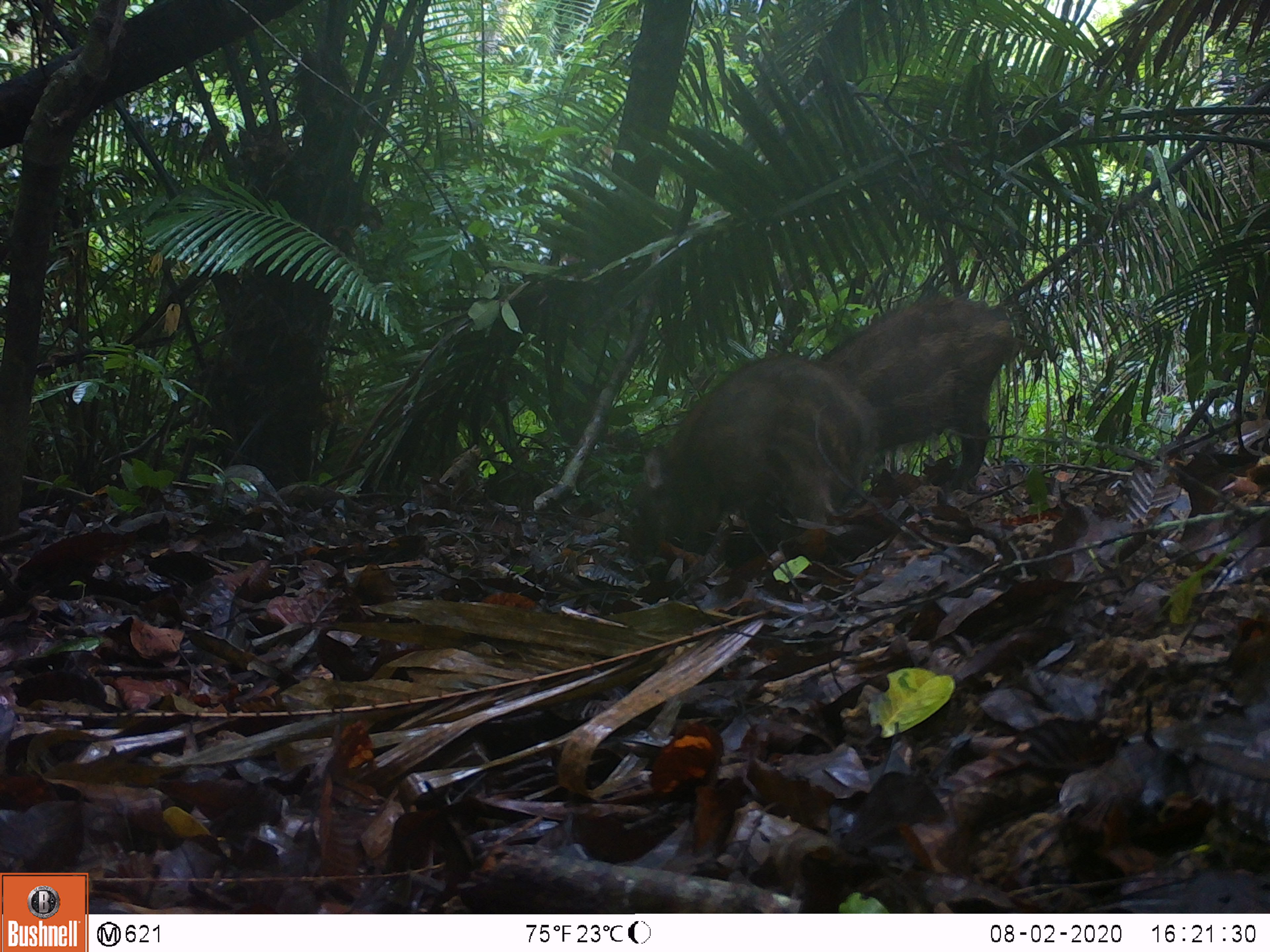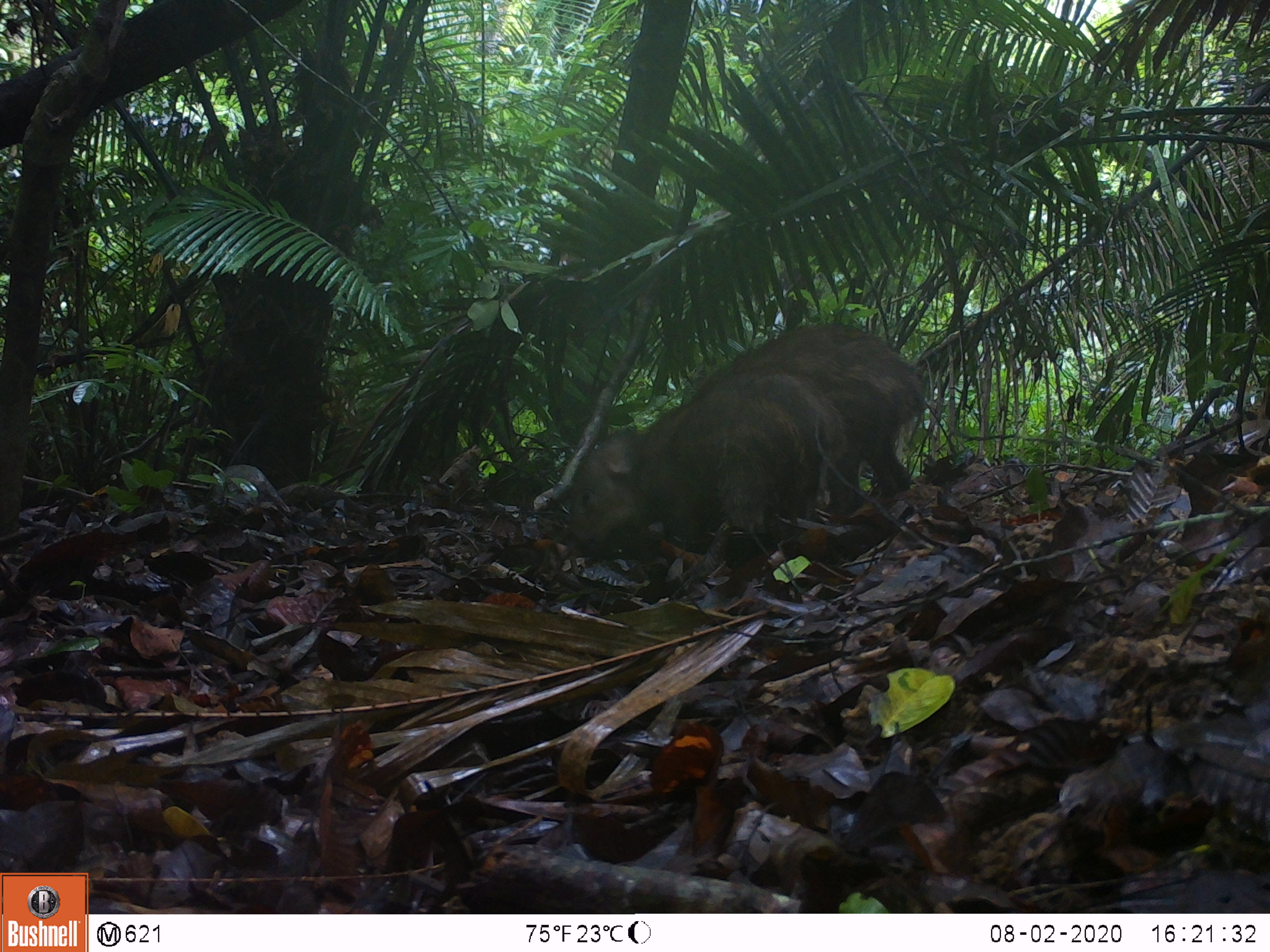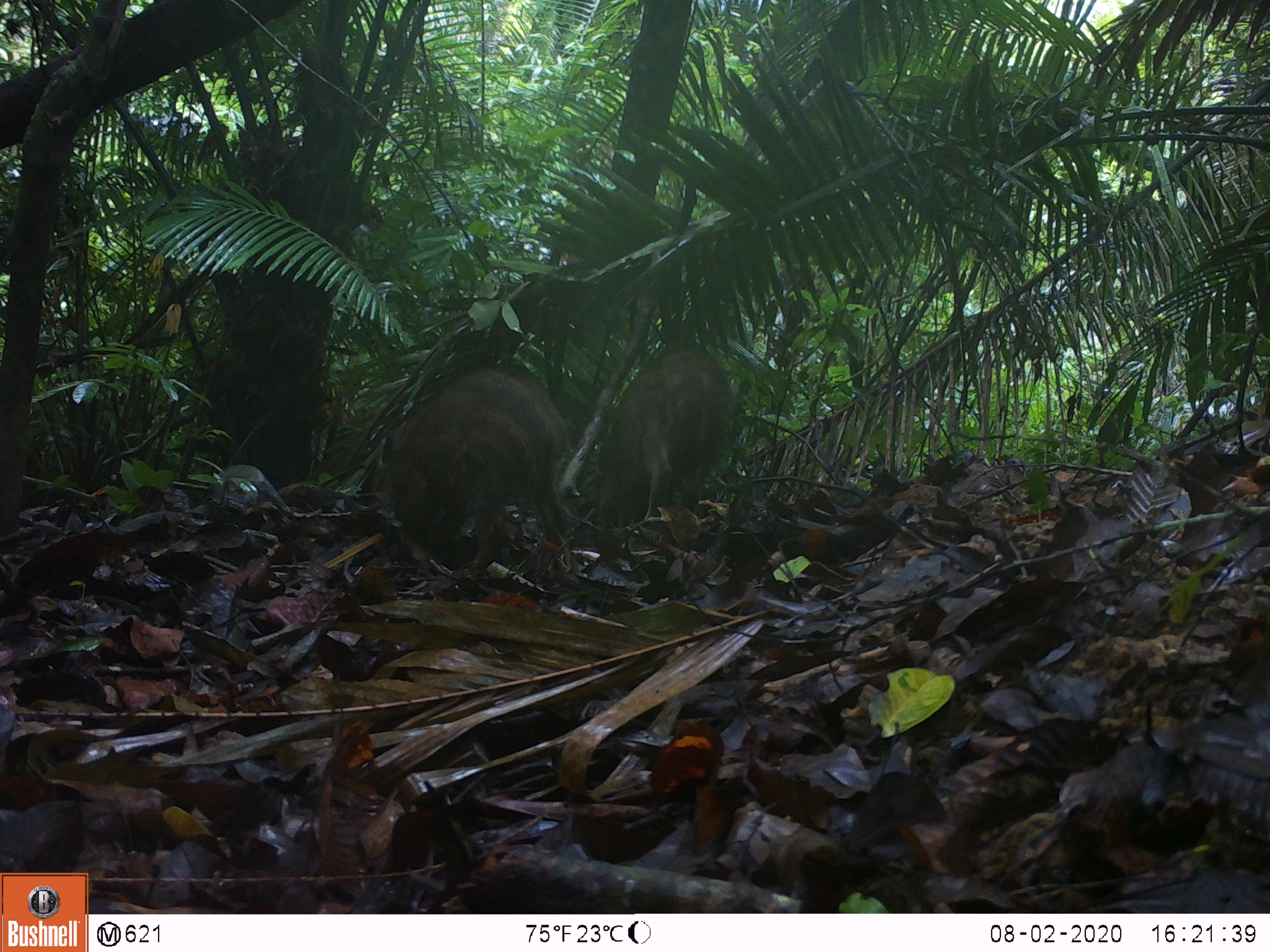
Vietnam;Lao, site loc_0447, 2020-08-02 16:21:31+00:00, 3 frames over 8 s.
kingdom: Animalia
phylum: Chordata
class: Mammalia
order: Artiodactyla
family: Suidae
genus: Sus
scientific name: Sus scrofa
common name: eurasian wild pig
Eurasian wild pig (Sus scrofa). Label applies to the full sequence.